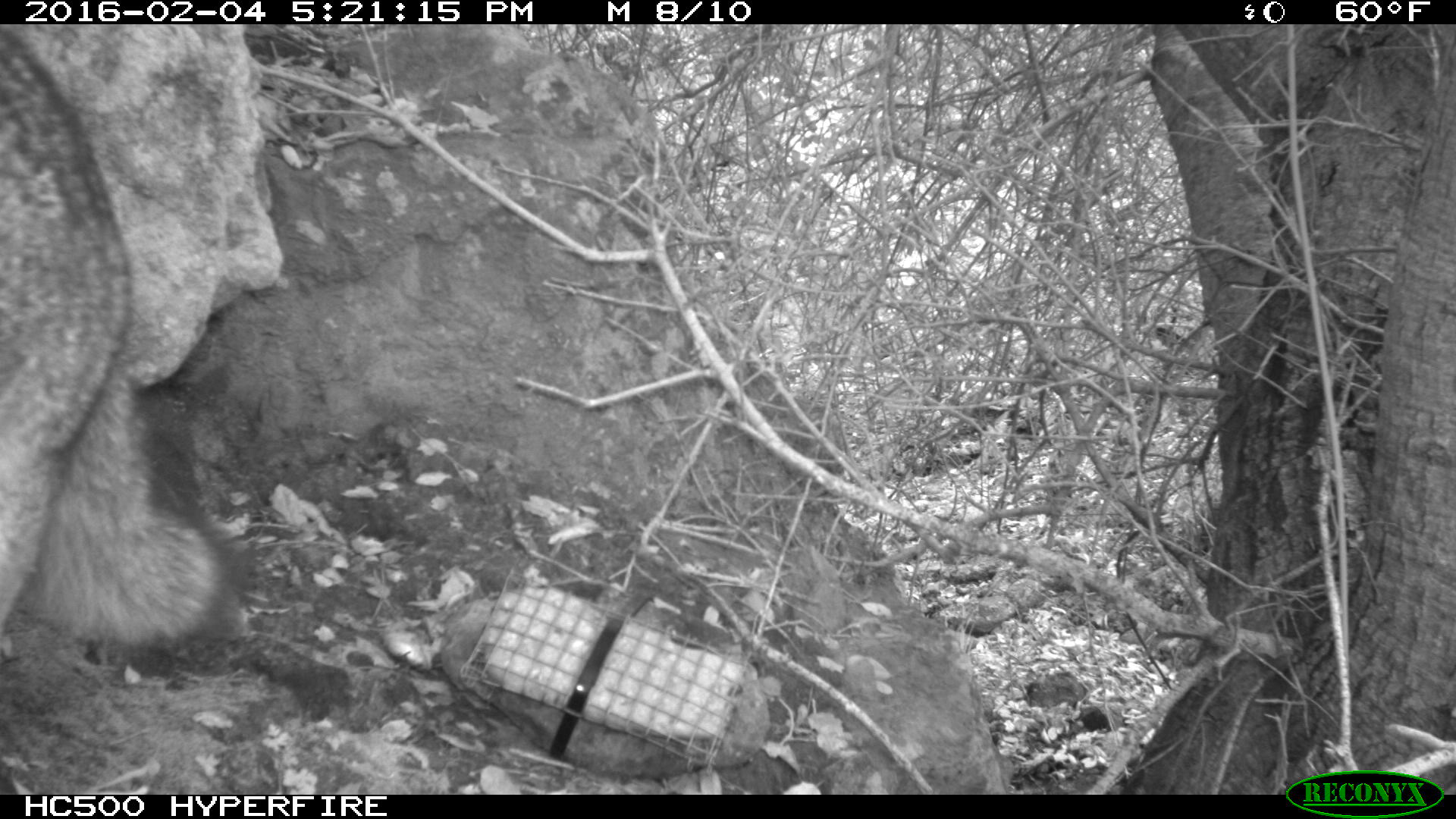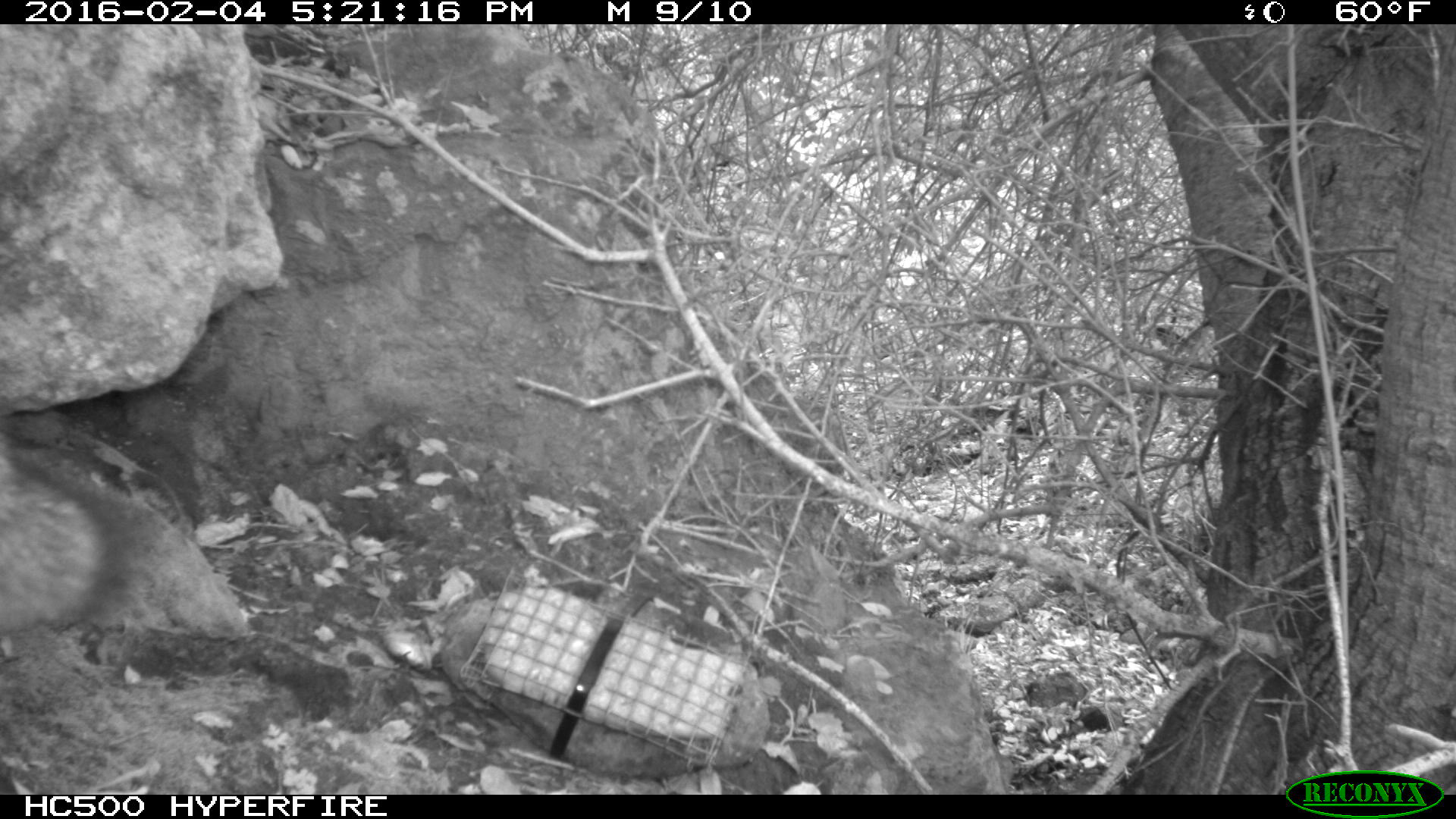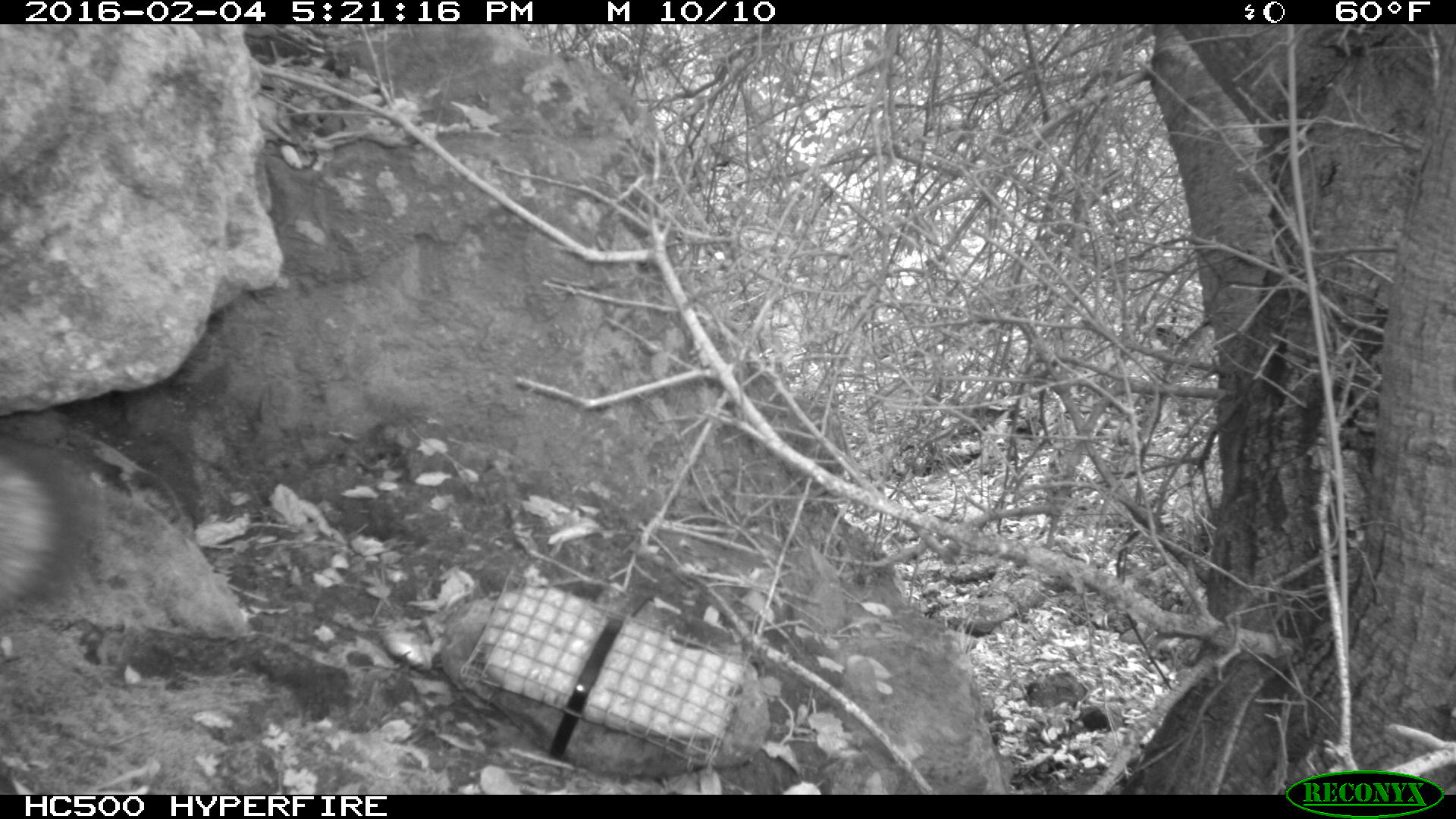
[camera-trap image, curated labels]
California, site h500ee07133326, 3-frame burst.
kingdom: Animalia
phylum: Chordata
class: Mammalia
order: Carnivora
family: Canidae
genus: Urocyon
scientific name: Urocyon littoralis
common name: island fox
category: fox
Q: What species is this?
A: Fox (island fox) (Urocyon littoralis).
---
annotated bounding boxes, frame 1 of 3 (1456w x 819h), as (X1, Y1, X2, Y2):
fox: (0, 27, 252, 661)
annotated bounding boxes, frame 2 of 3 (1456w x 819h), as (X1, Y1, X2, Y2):
fox: (0, 453, 131, 629)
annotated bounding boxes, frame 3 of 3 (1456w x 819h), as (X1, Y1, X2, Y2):
fox: (0, 446, 87, 610)